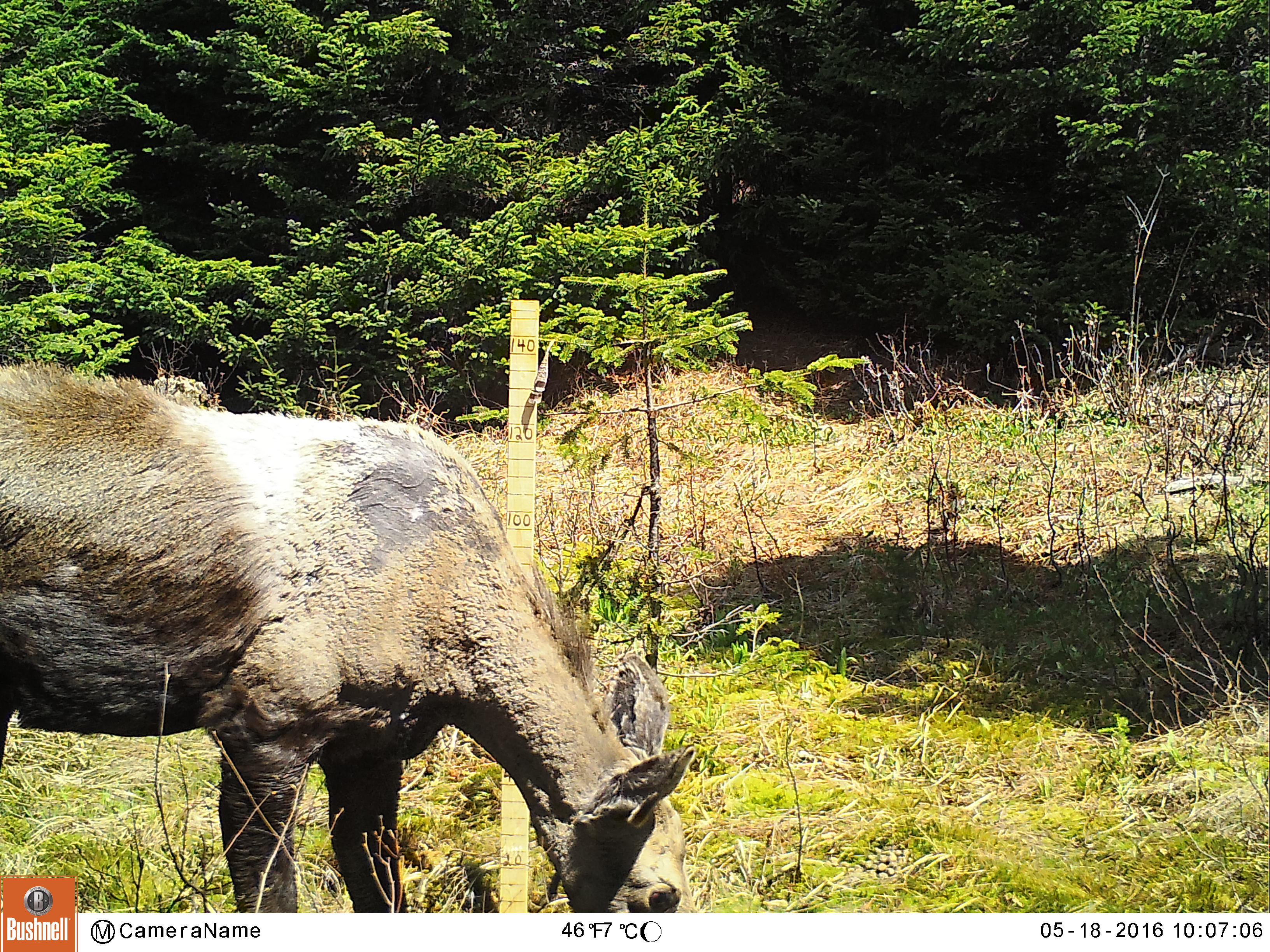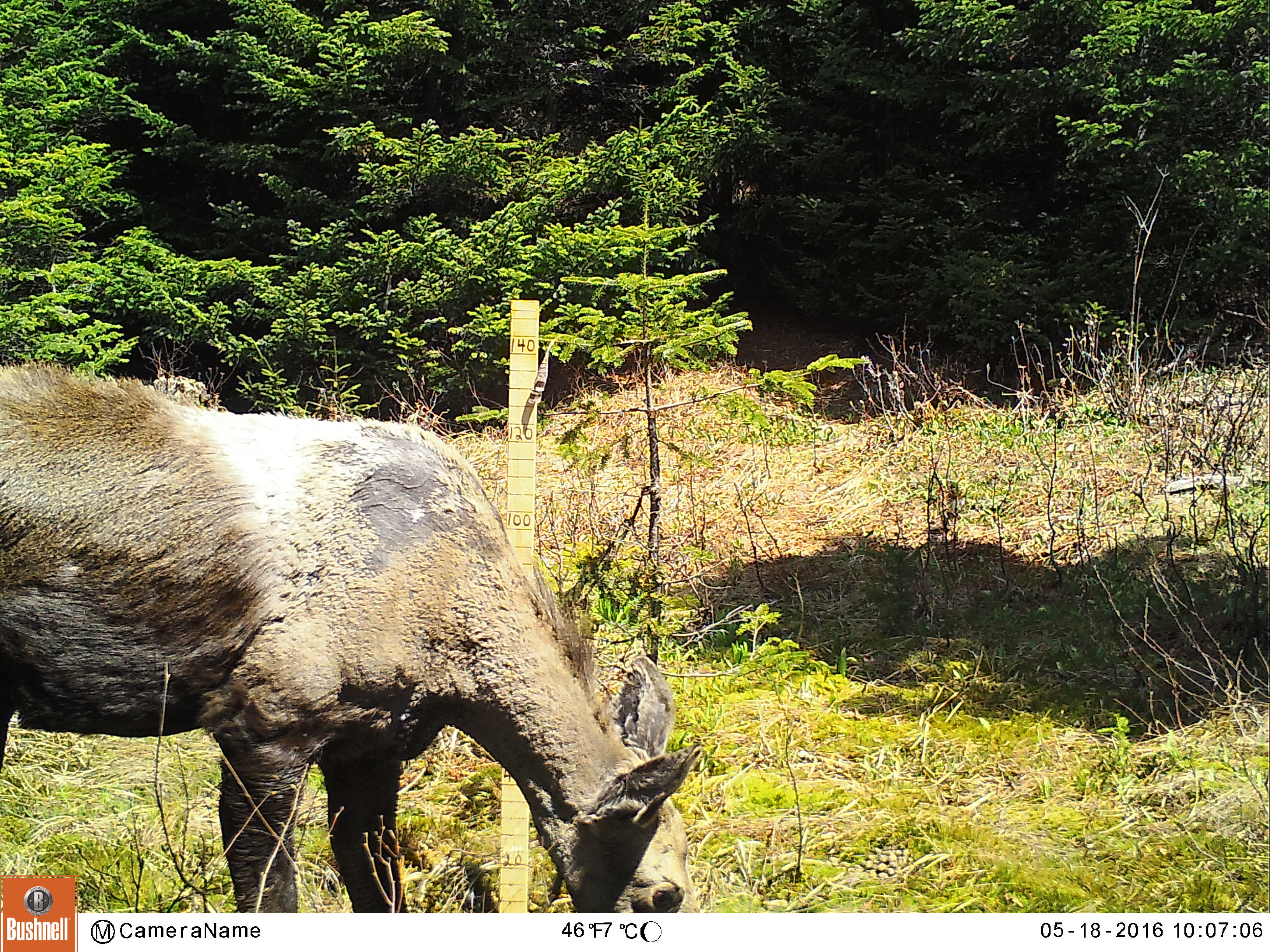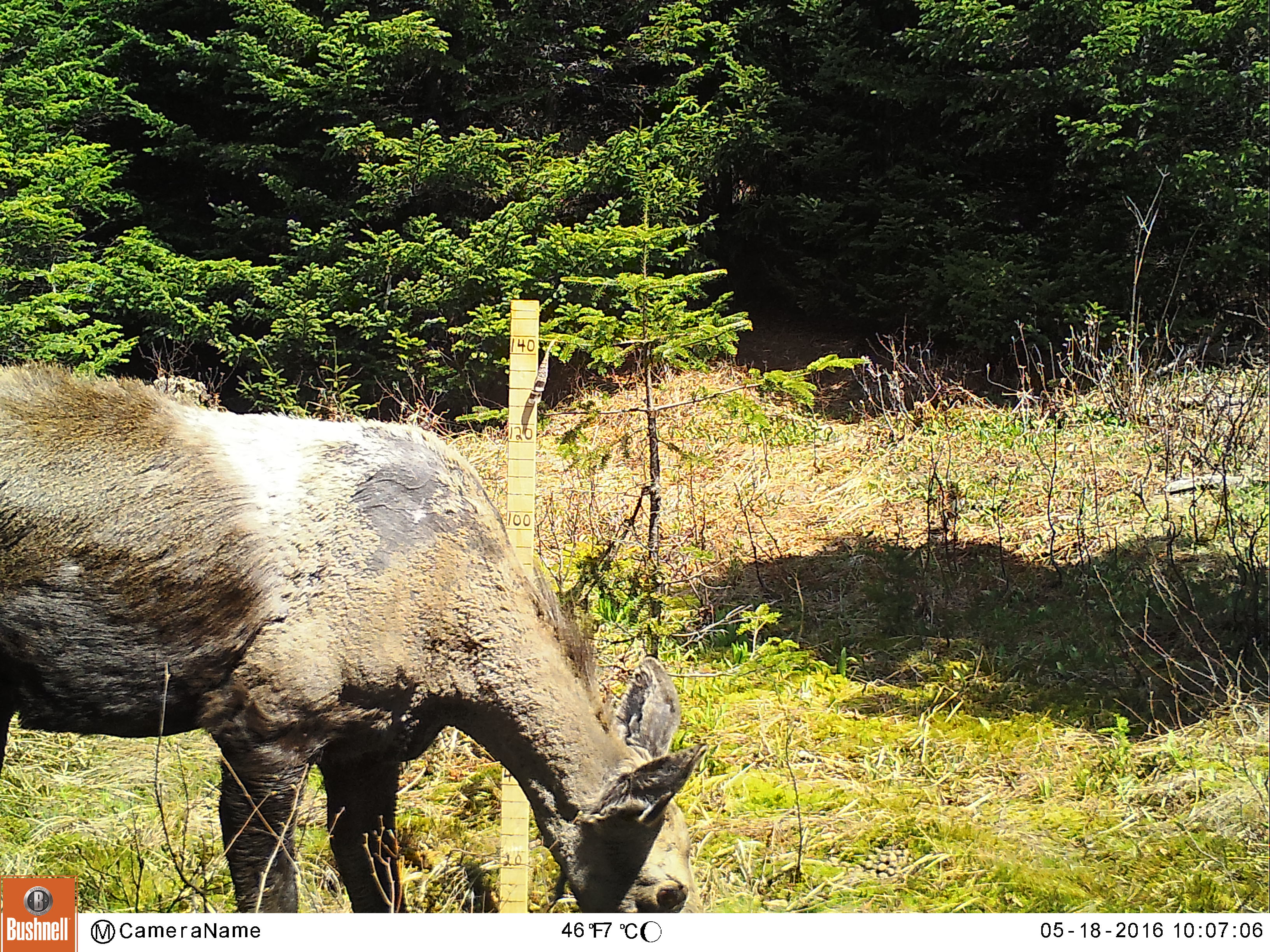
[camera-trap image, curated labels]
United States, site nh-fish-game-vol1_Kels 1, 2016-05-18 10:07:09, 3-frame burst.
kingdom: Animalia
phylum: Chordata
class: Mammalia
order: Artiodactyla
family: Cervidae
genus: Alces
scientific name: Alces alces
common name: moose